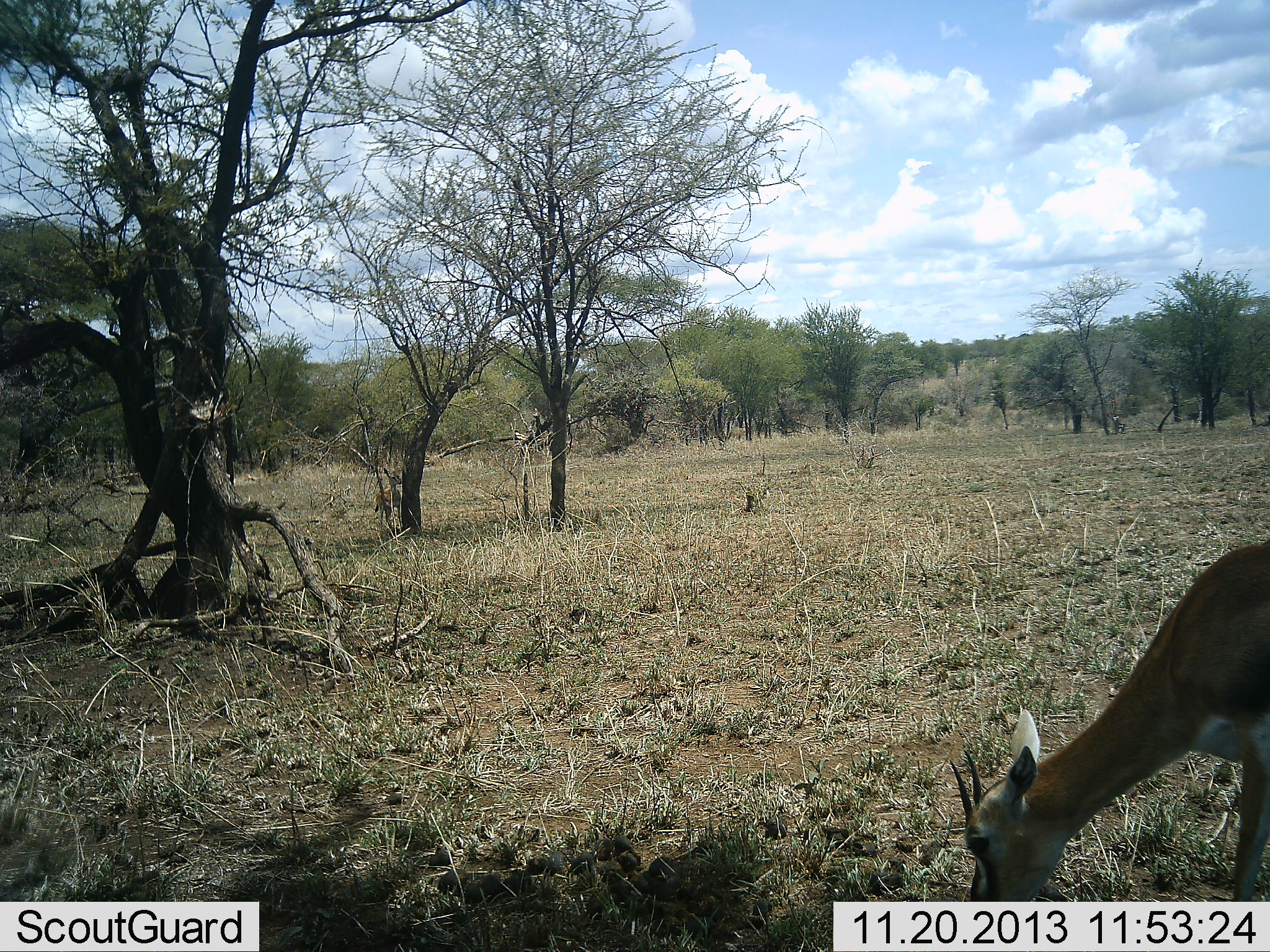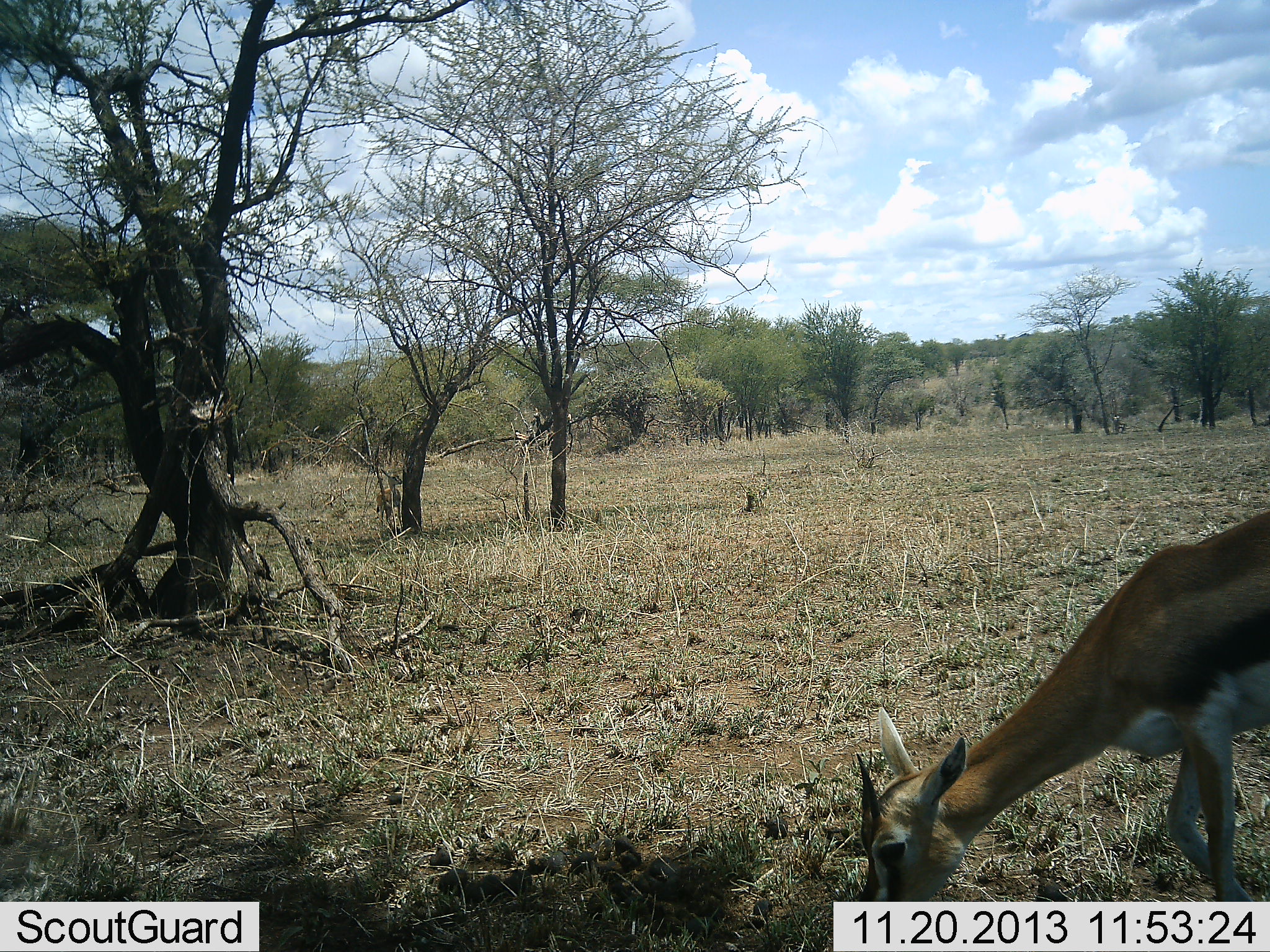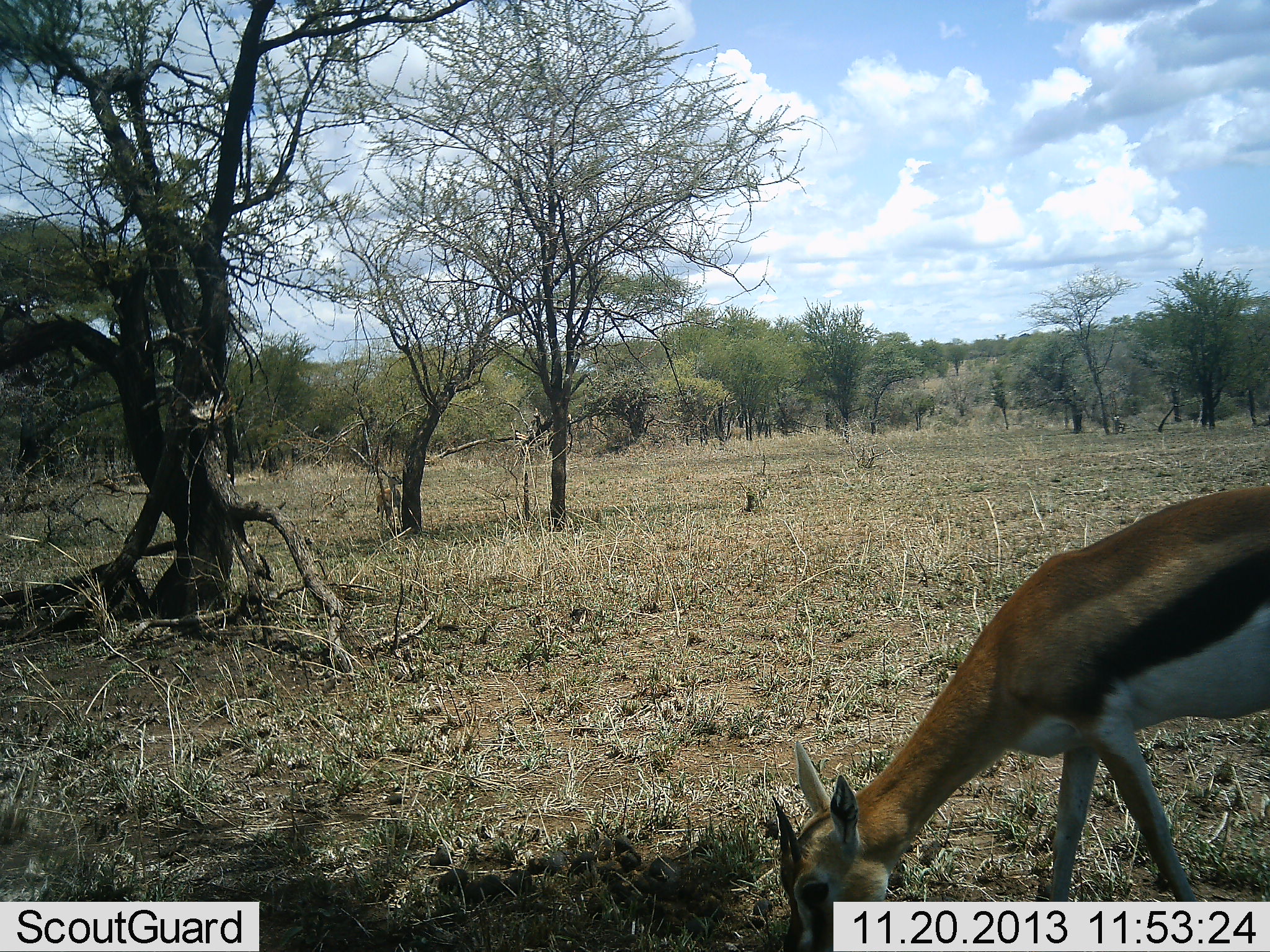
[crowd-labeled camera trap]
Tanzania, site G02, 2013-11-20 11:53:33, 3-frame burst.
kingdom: Animalia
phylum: Chordata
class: Mammalia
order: Artiodactyla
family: Bovidae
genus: Eudorcas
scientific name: Eudorcas thomsonii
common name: thomson's gazelle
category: gazellethomsons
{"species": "gazellethomsons (thomson's gazelle) (Eudorcas thomsonii)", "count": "1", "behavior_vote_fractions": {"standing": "0%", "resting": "0%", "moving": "20%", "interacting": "0%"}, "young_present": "0%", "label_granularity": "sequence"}